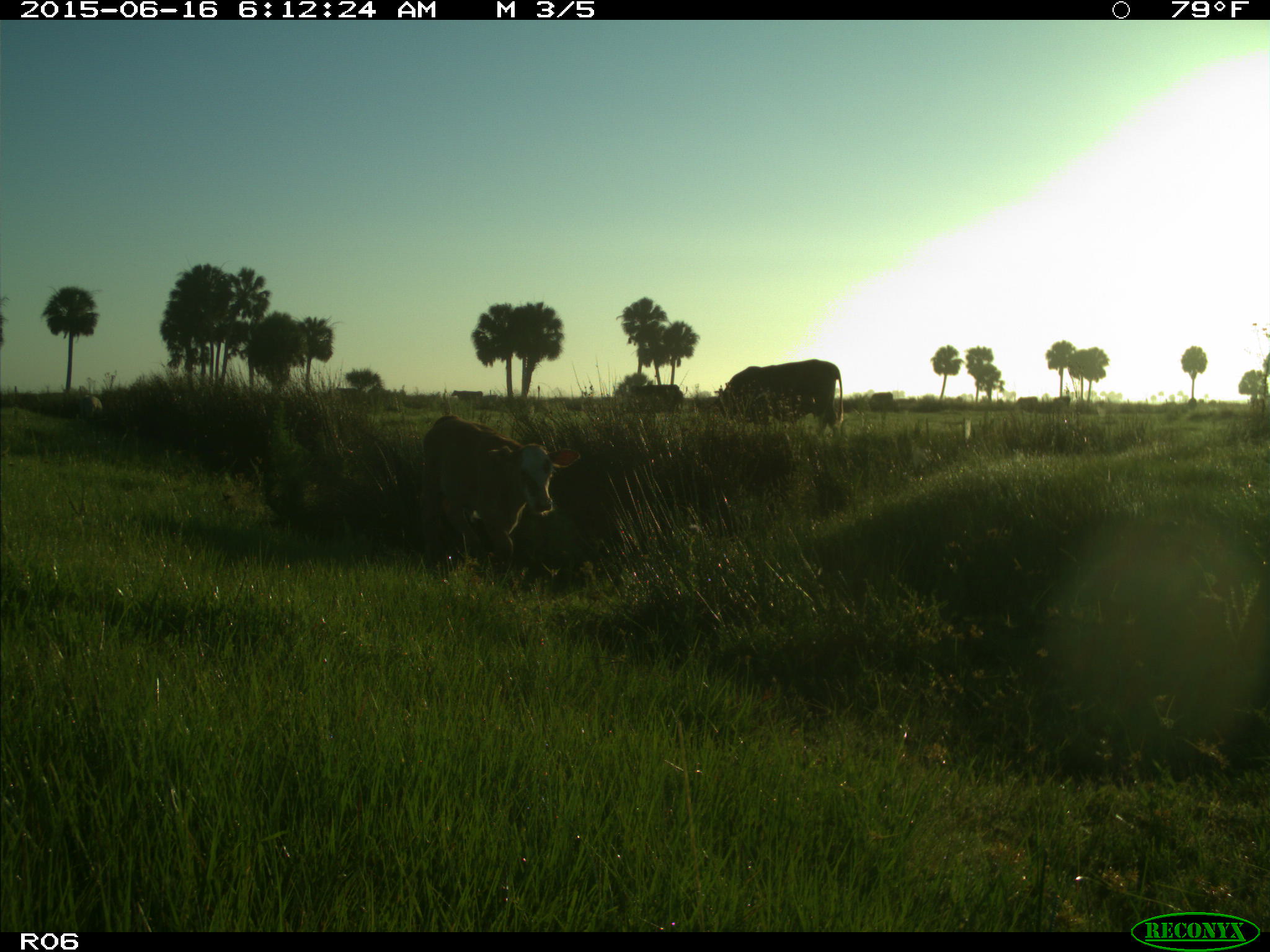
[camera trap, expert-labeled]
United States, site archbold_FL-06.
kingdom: Animalia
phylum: Chordata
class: Mammalia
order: Artiodactyla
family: Bovidae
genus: Bos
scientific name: Bos taurus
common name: domestic cow